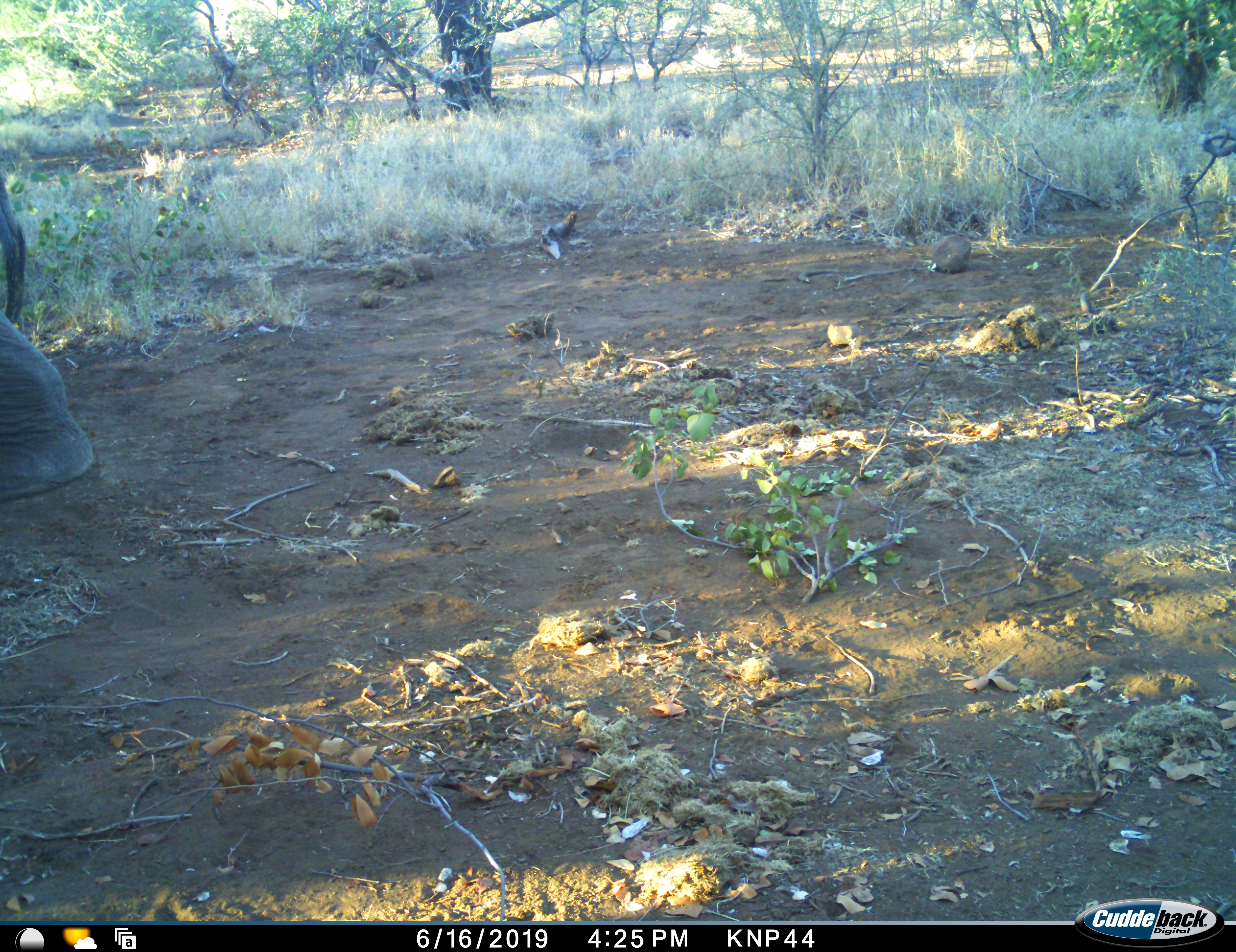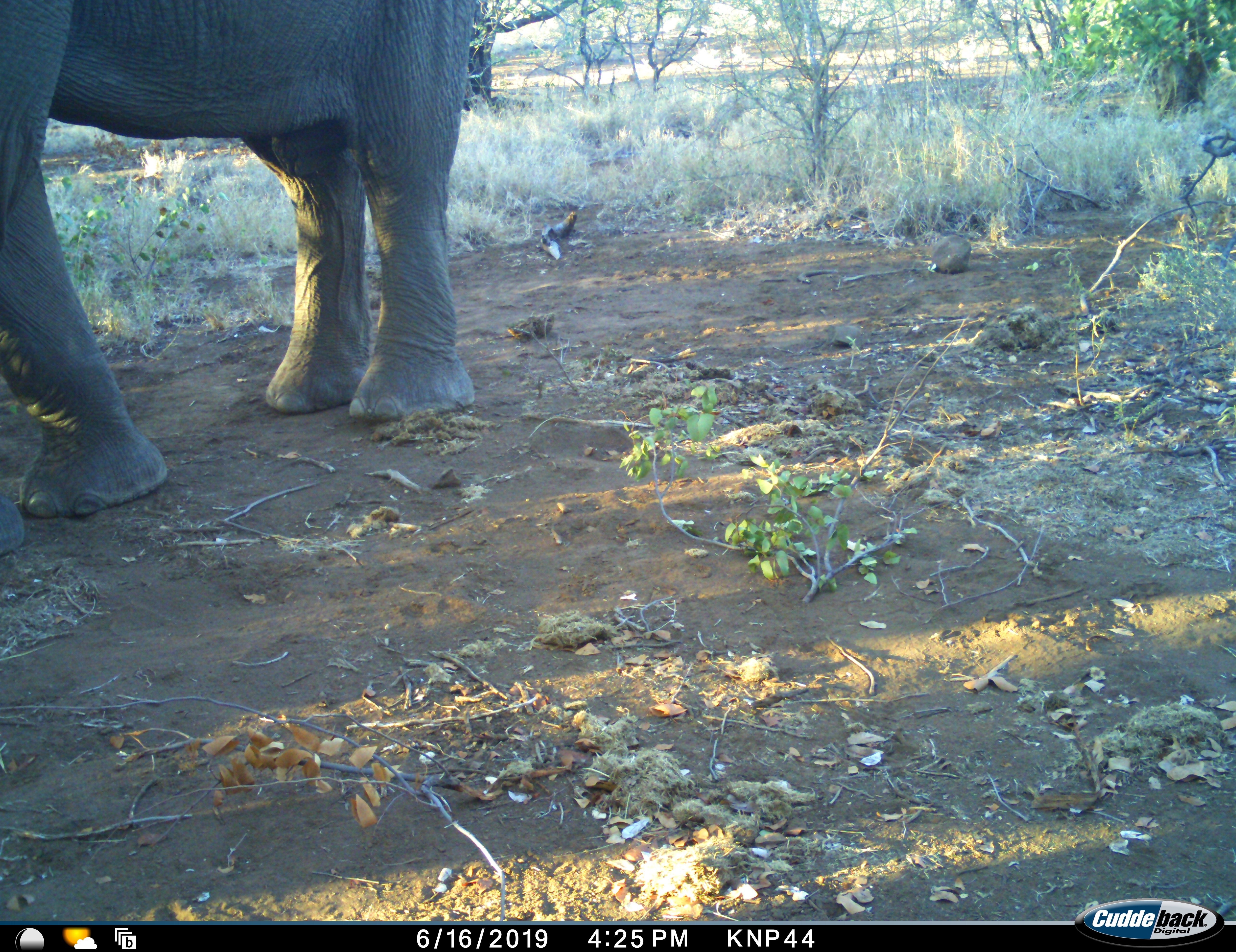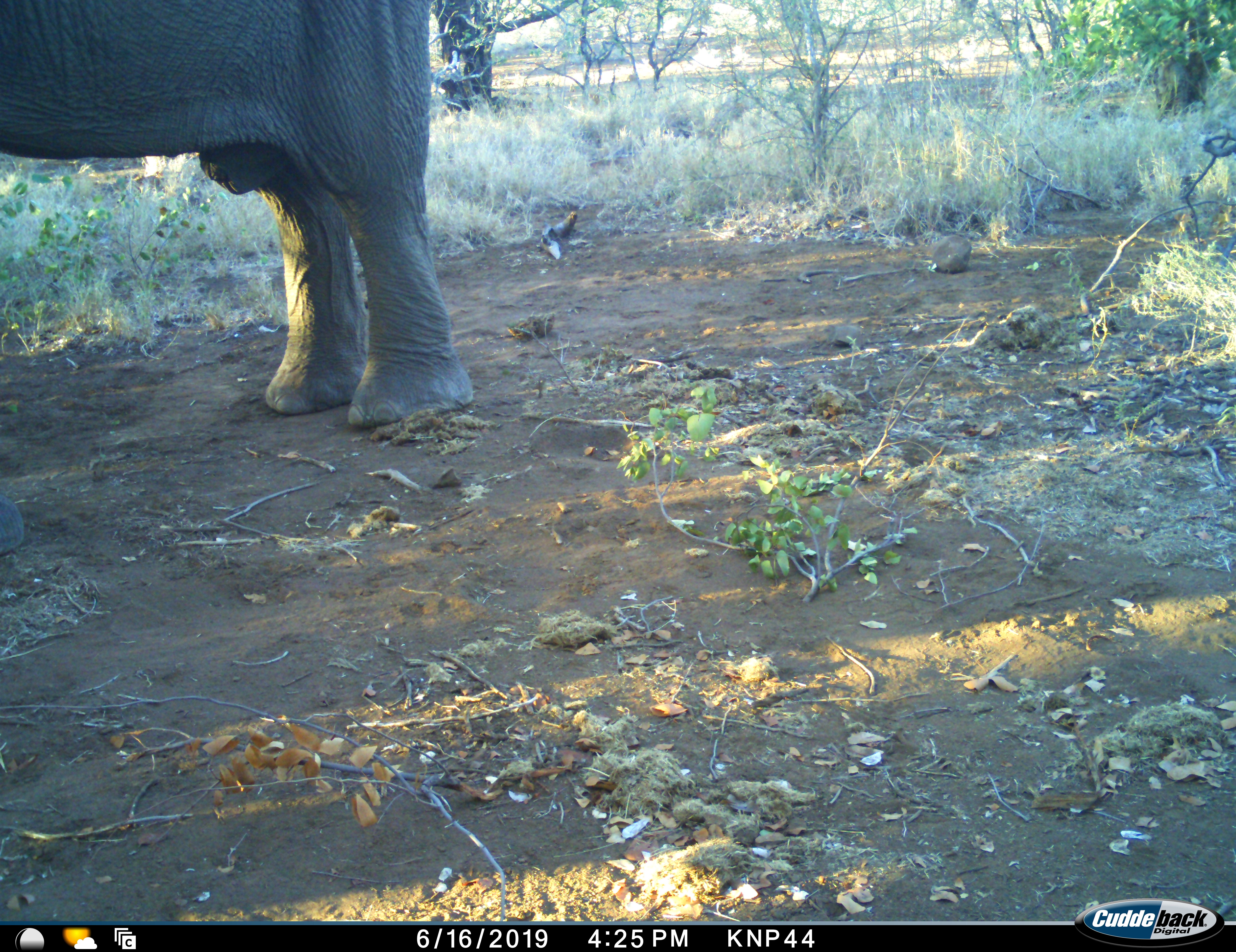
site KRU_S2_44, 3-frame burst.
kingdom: Animalia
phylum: Chordata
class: Mammalia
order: Proboscidea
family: Elephantidae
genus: Loxodonta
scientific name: Loxodonta africana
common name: african bush elephant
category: elephant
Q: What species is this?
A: Elephant (african bush elephant) (Loxodonta africana).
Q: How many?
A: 1.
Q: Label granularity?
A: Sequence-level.